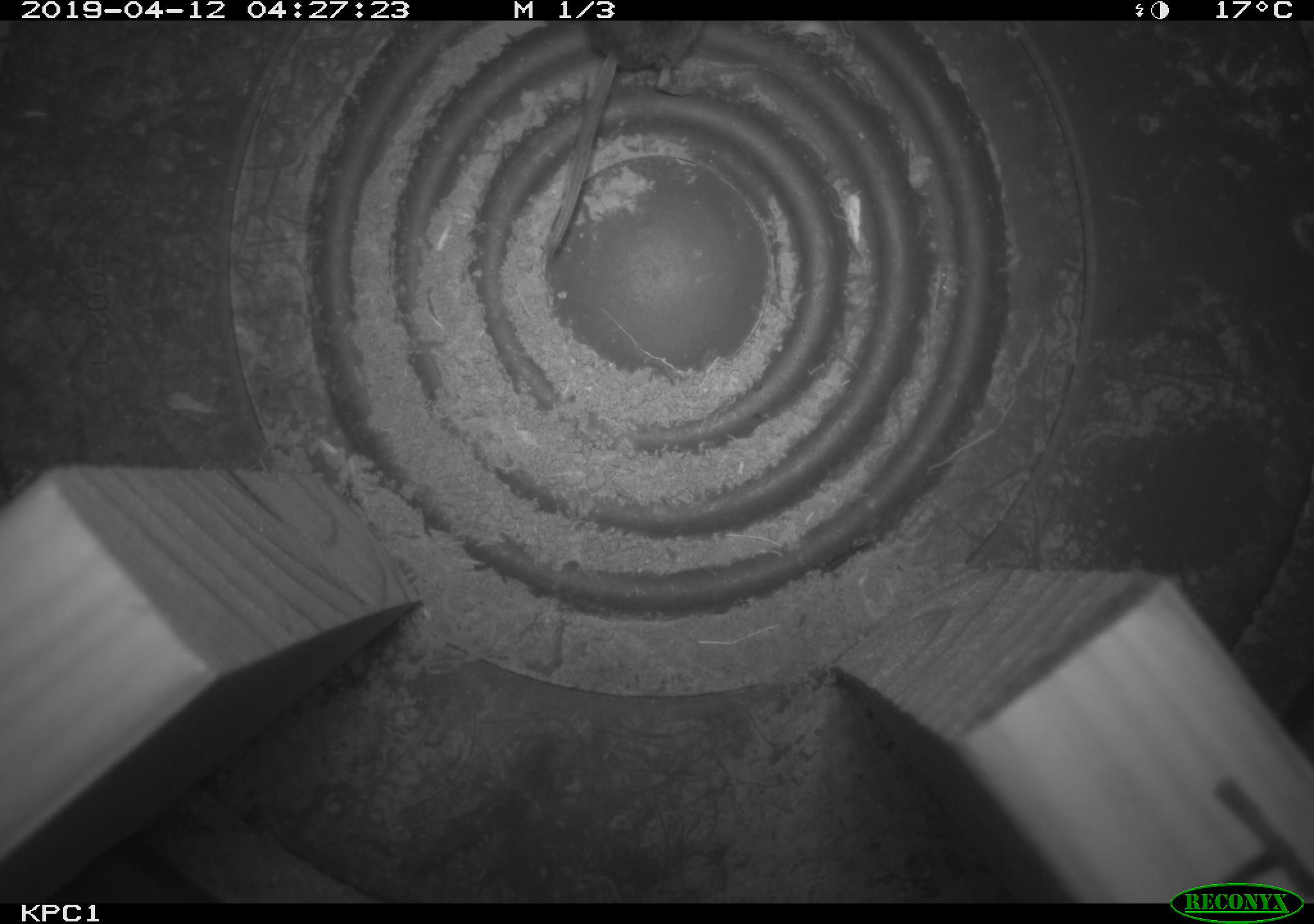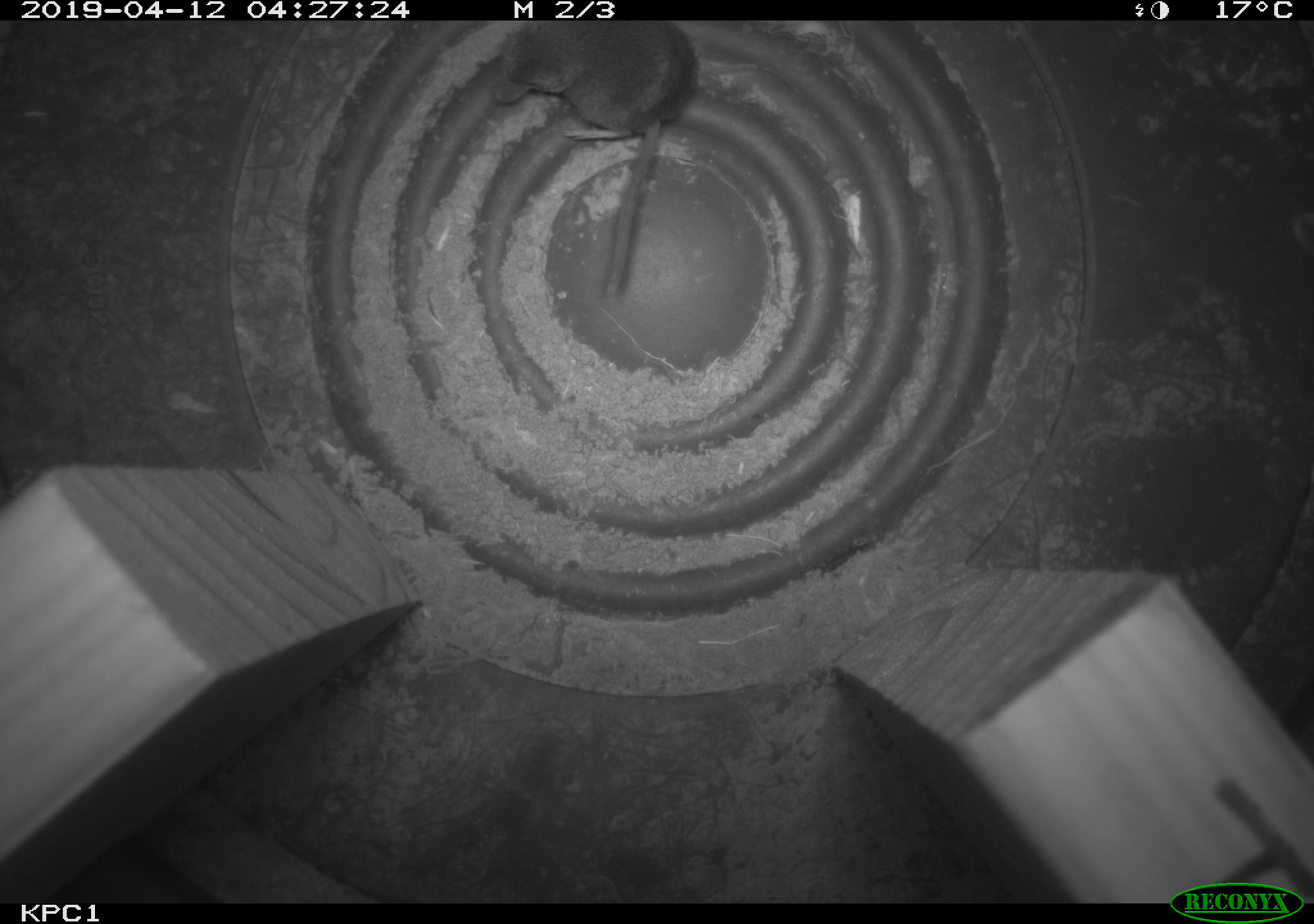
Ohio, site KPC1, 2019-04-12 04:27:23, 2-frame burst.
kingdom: Animalia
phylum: Chordata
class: Mammalia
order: Eulipotyphla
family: Soricidae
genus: Sorex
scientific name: Sorex cinereus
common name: masked shrew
Masked shrew (Sorex cinereus).